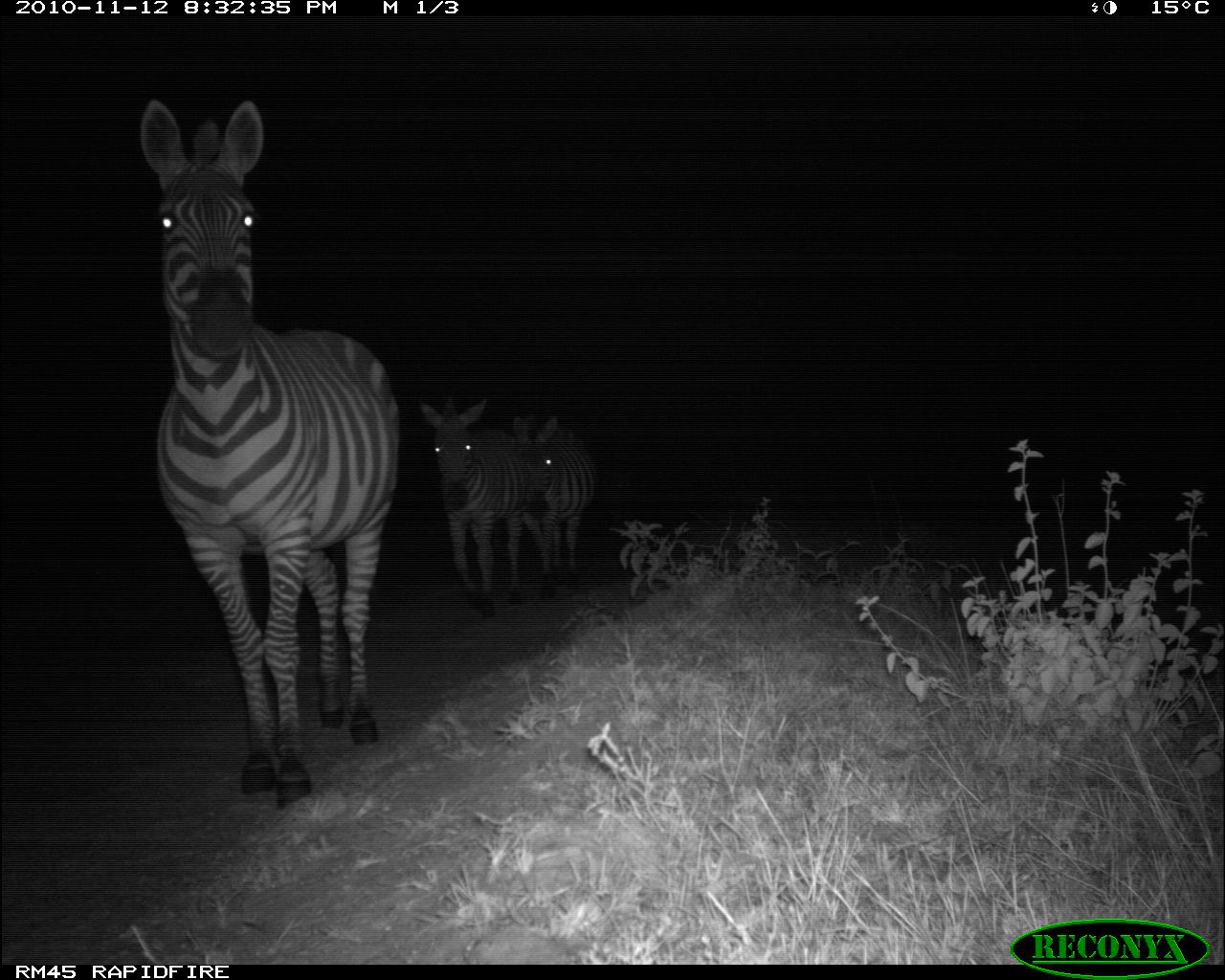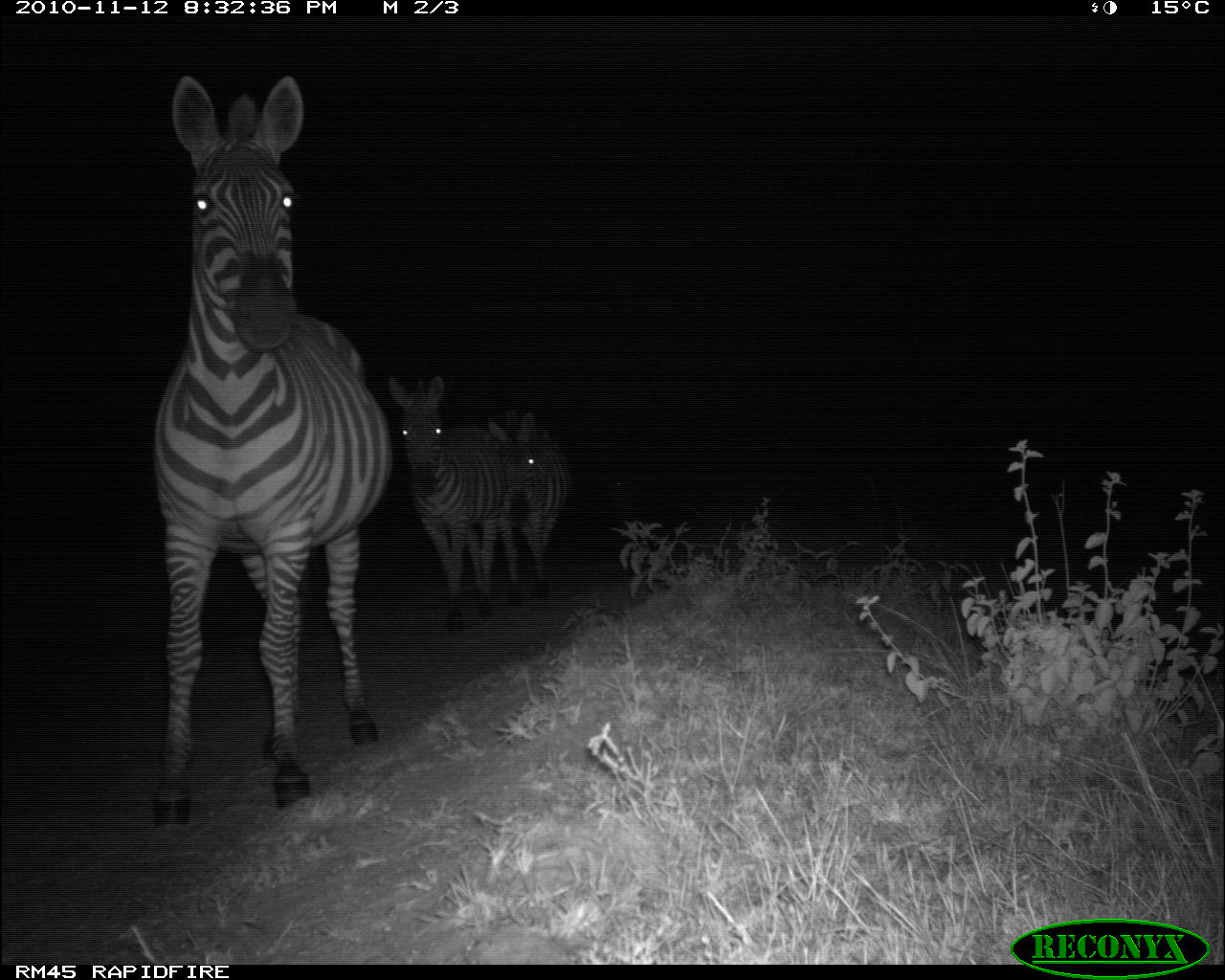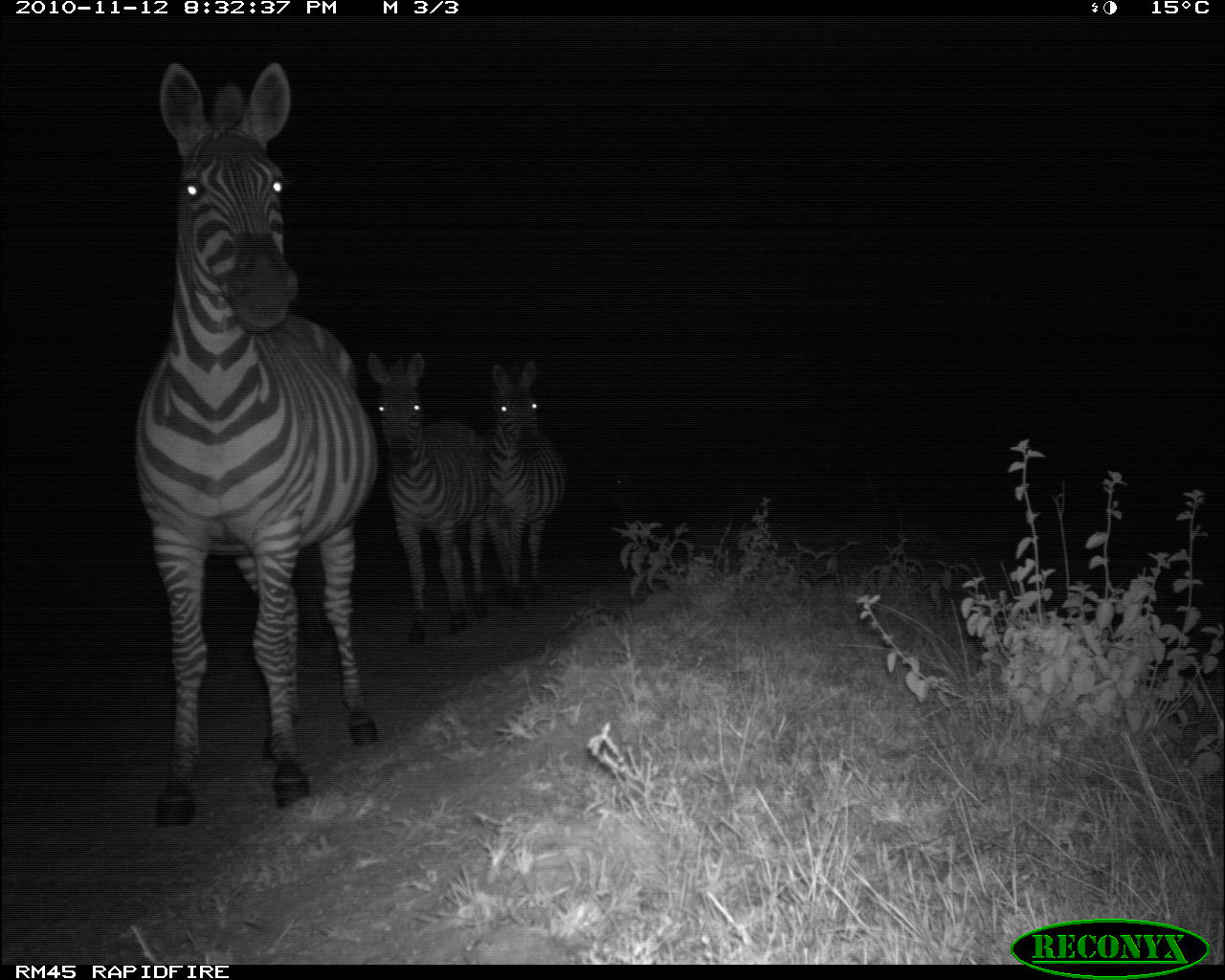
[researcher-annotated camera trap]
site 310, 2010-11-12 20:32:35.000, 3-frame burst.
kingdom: Animalia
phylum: Chordata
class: Mammalia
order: Perissodactyla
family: Equidae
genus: Equus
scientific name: Equus quagga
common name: plains zebra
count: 3